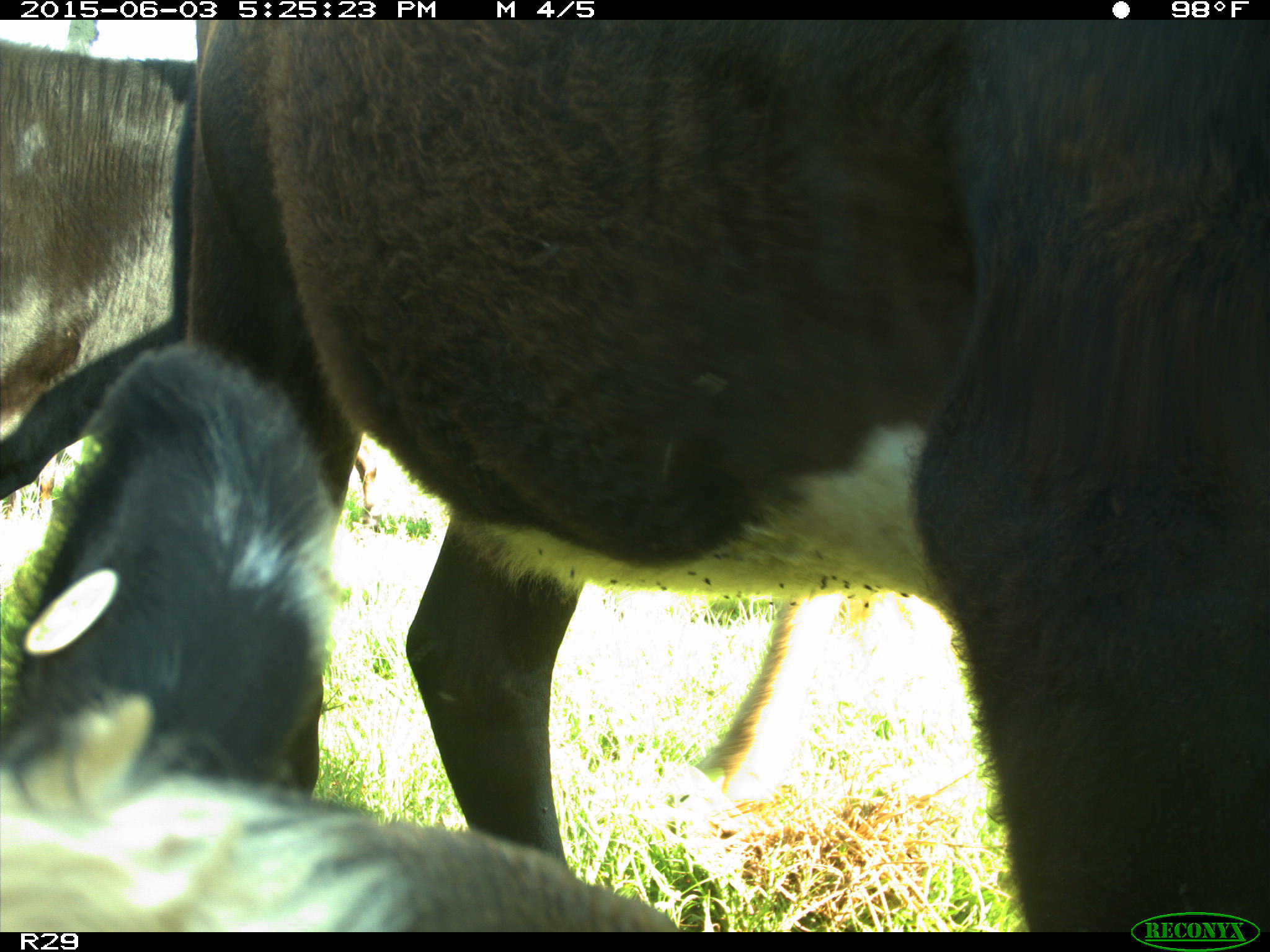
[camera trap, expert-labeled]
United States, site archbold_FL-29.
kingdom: Animalia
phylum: Chordata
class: Mammalia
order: Artiodactyla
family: Bovidae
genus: Bos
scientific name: Bos taurus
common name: domestic cow